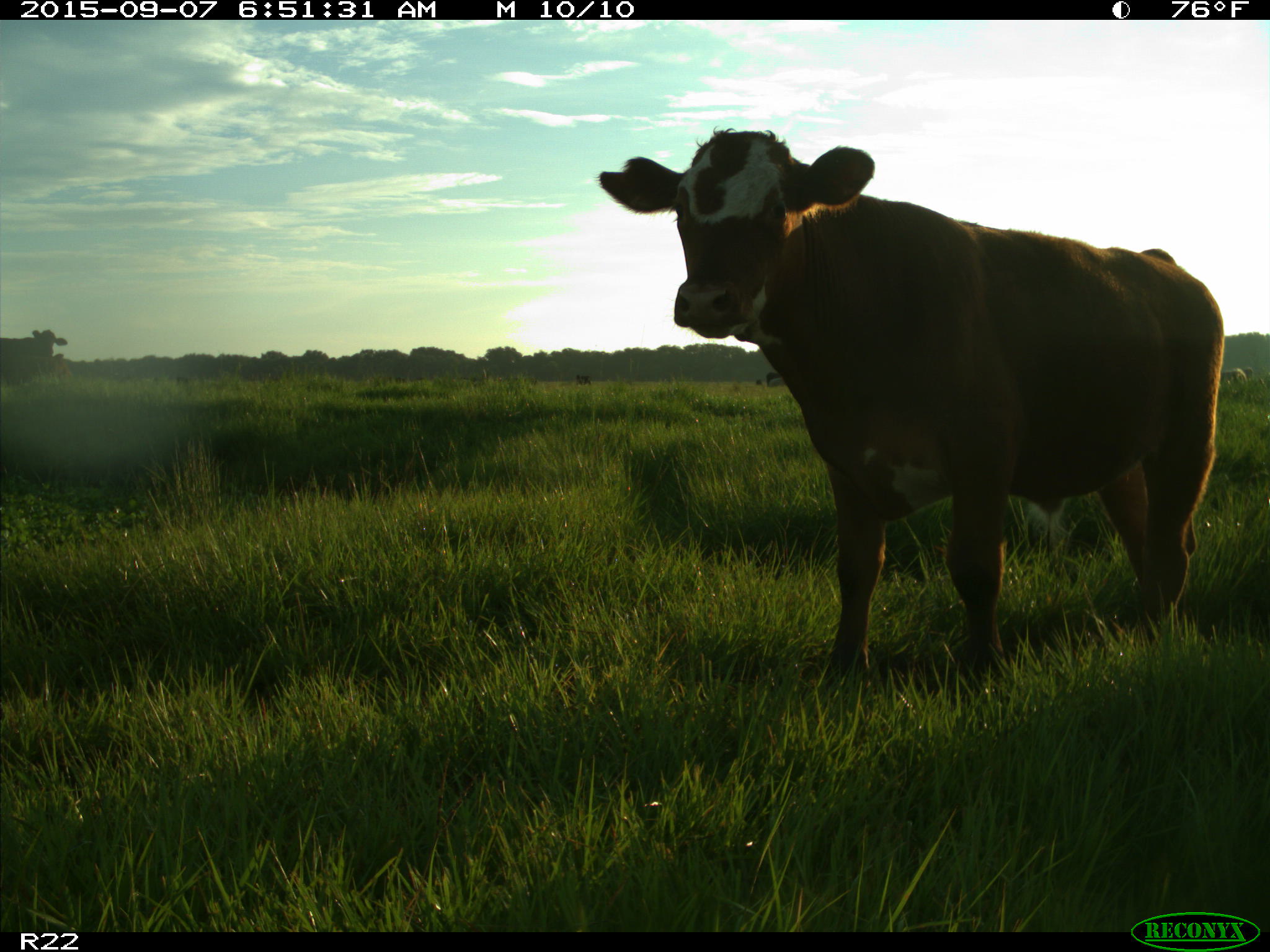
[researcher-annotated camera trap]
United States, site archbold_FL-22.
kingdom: Animalia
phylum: Chordata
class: Mammalia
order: Artiodactyla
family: Bovidae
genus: Bos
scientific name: Bos taurus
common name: domestic cow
Bos taurus (domestic cow).